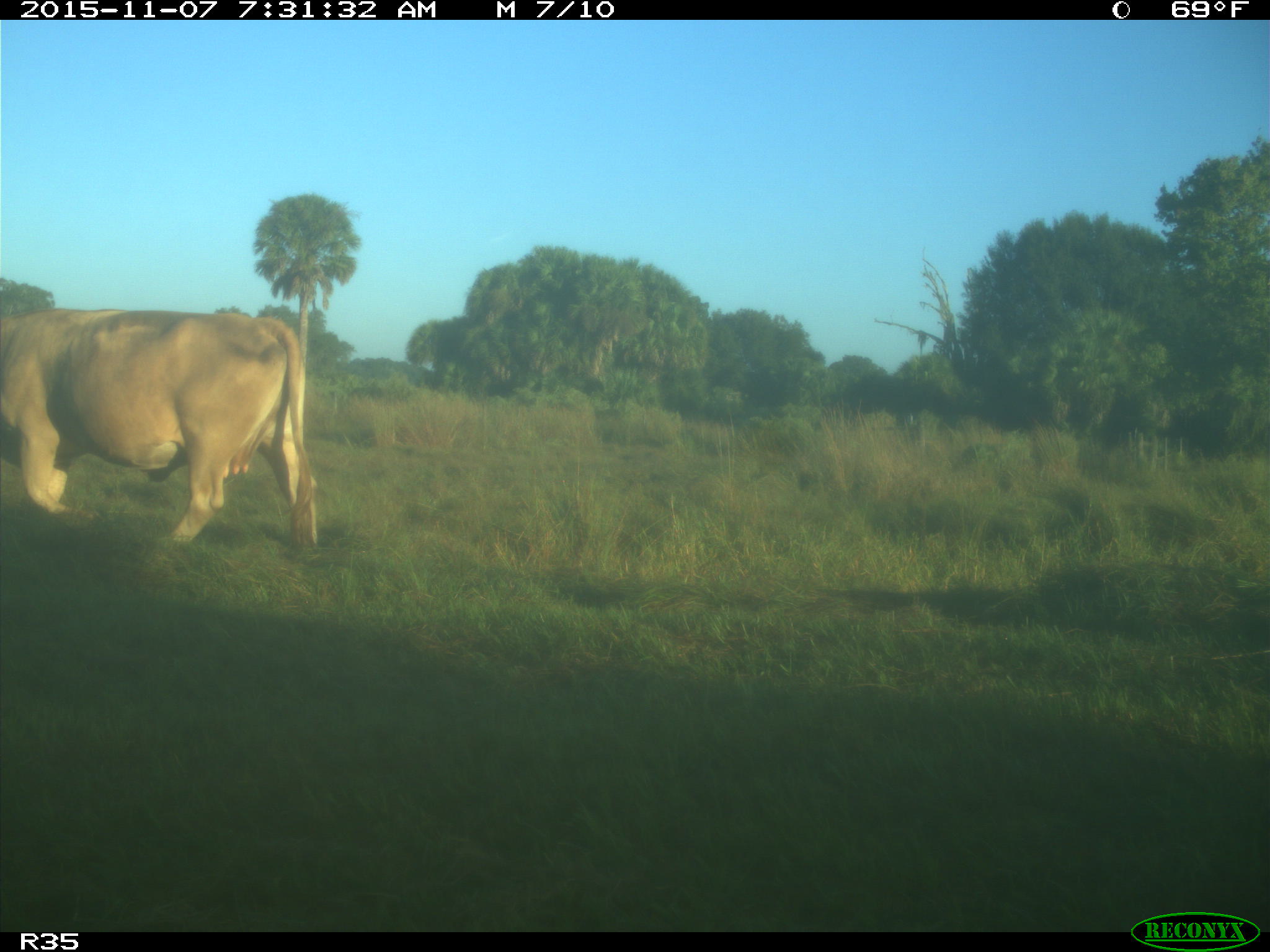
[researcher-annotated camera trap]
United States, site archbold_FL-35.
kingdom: Animalia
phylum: Chordata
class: Mammalia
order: Artiodactyla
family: Bovidae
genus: Bos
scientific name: Bos taurus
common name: domestic cow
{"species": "Bos taurus (domestic cow)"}